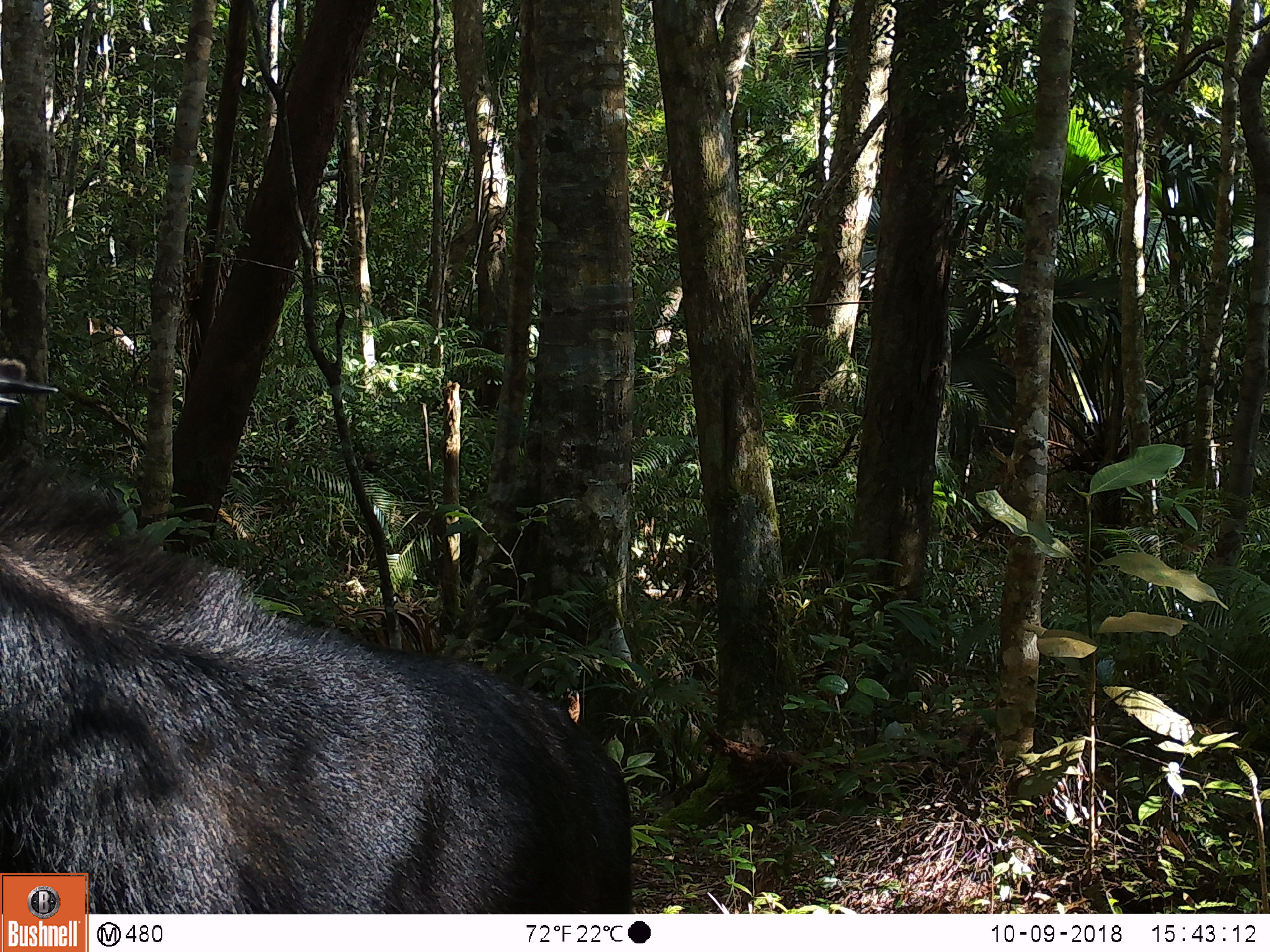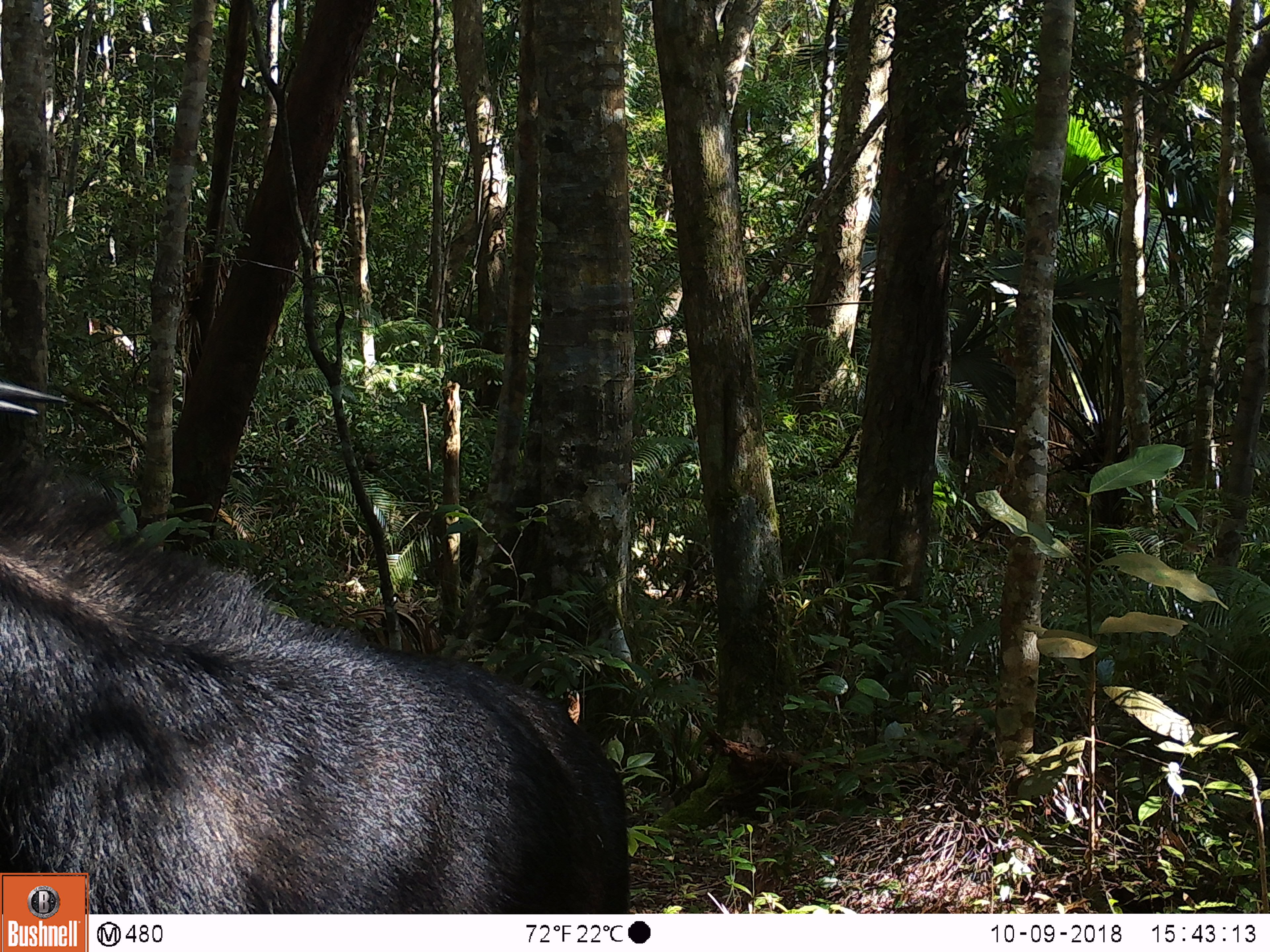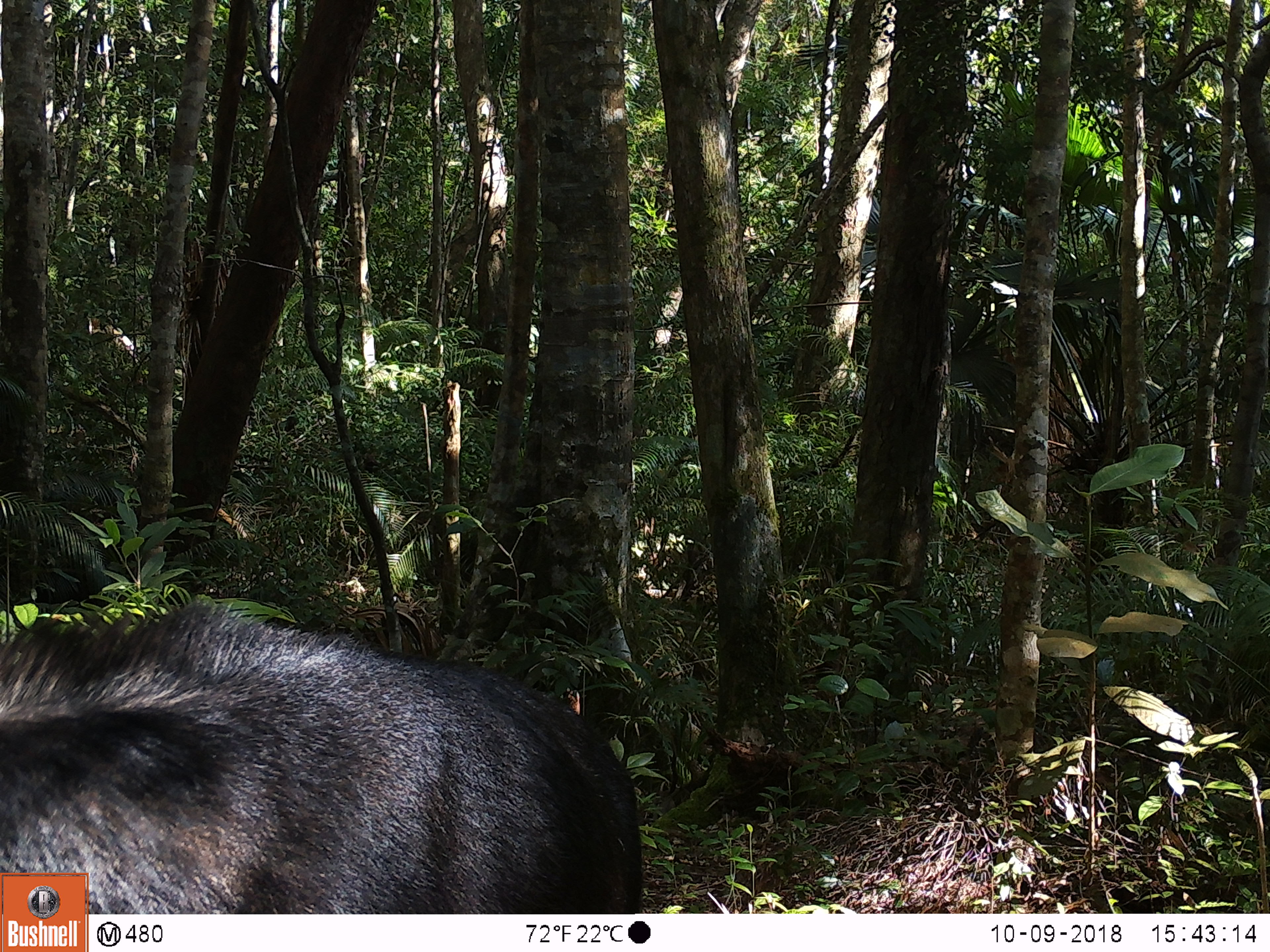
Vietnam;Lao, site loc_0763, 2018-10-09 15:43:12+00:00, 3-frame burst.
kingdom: Animalia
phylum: Chordata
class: Mammalia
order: Artiodactyla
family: Bovidae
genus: Capricornis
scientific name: Capricornis sumatraensis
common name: chinese serow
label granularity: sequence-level